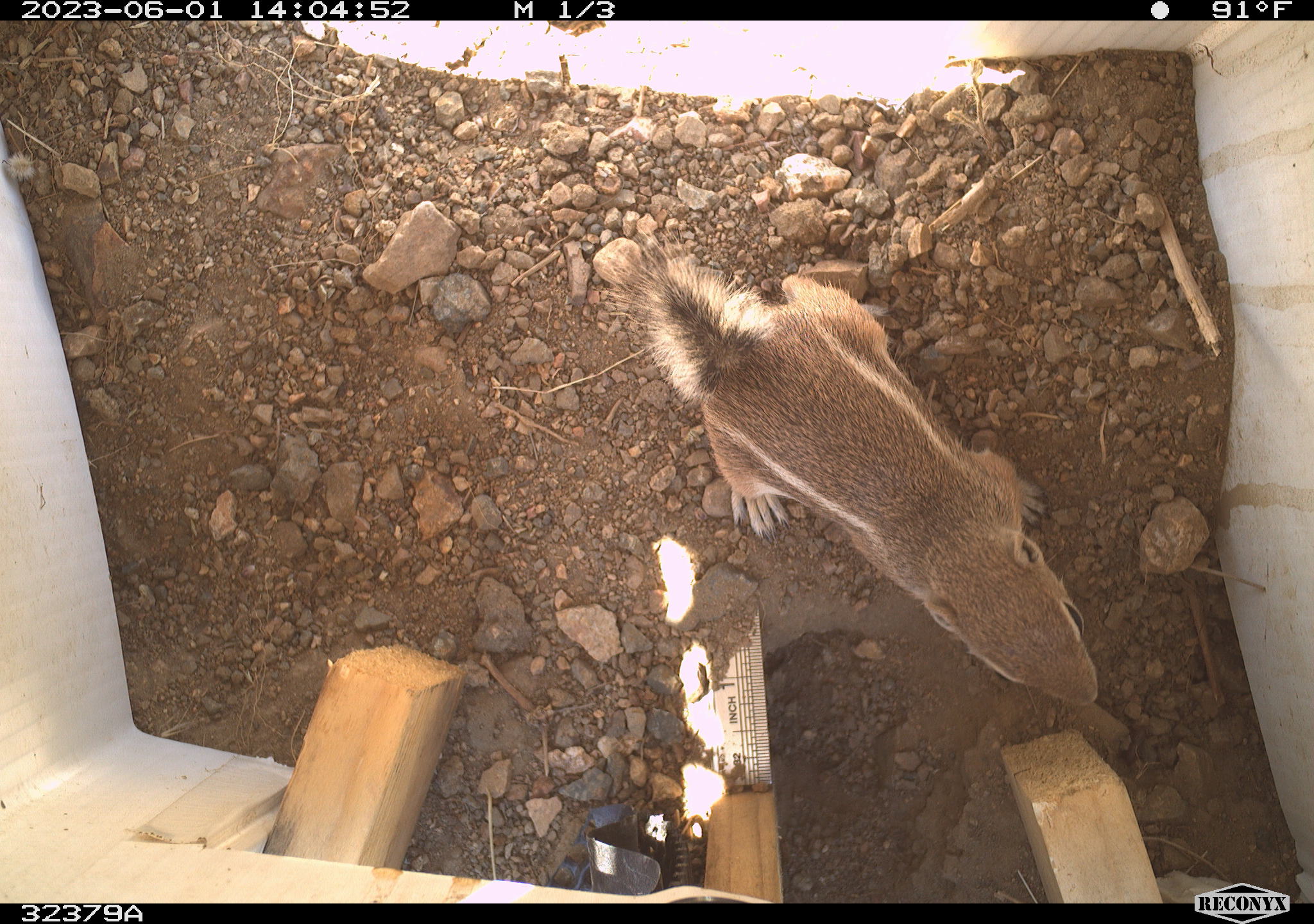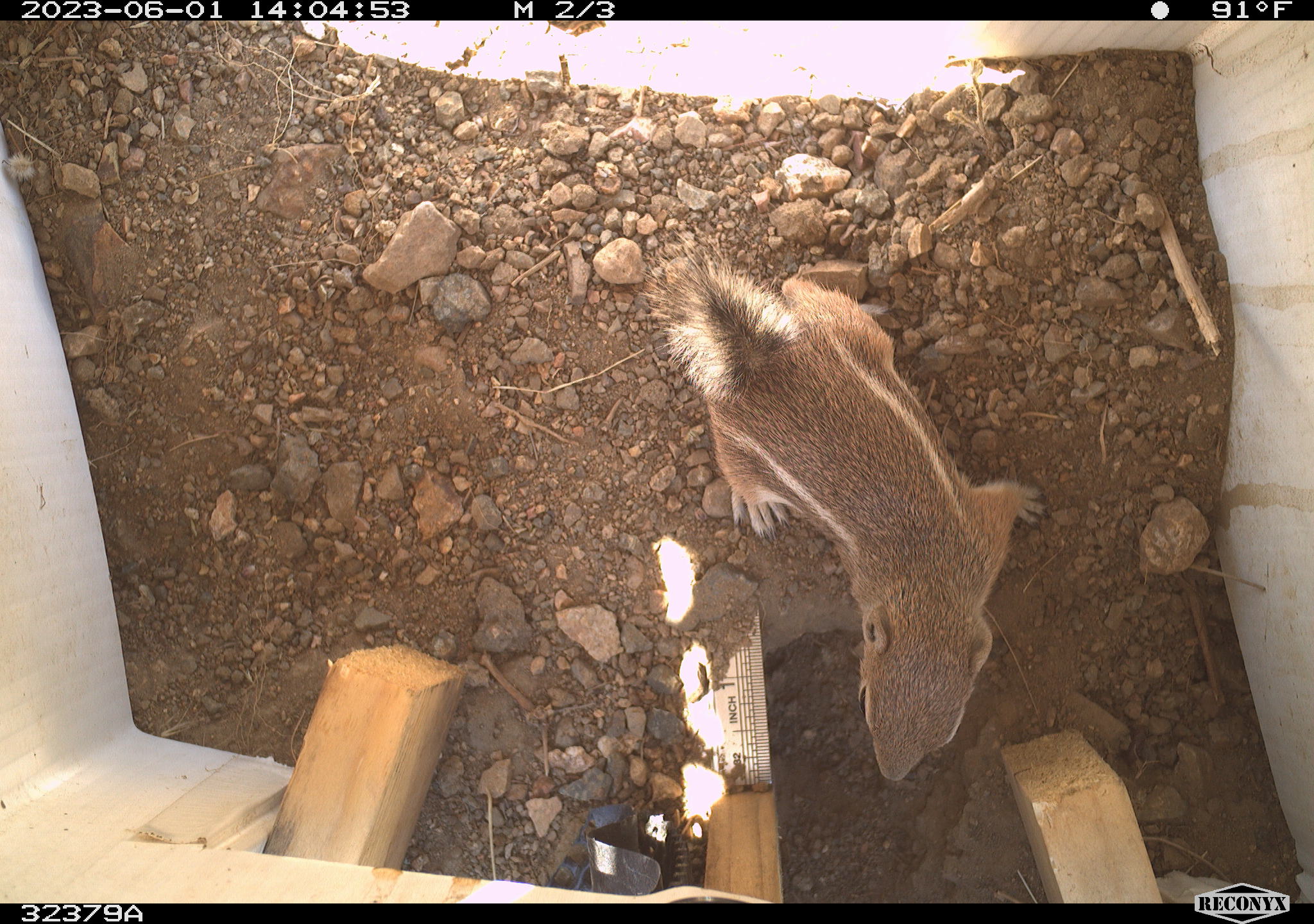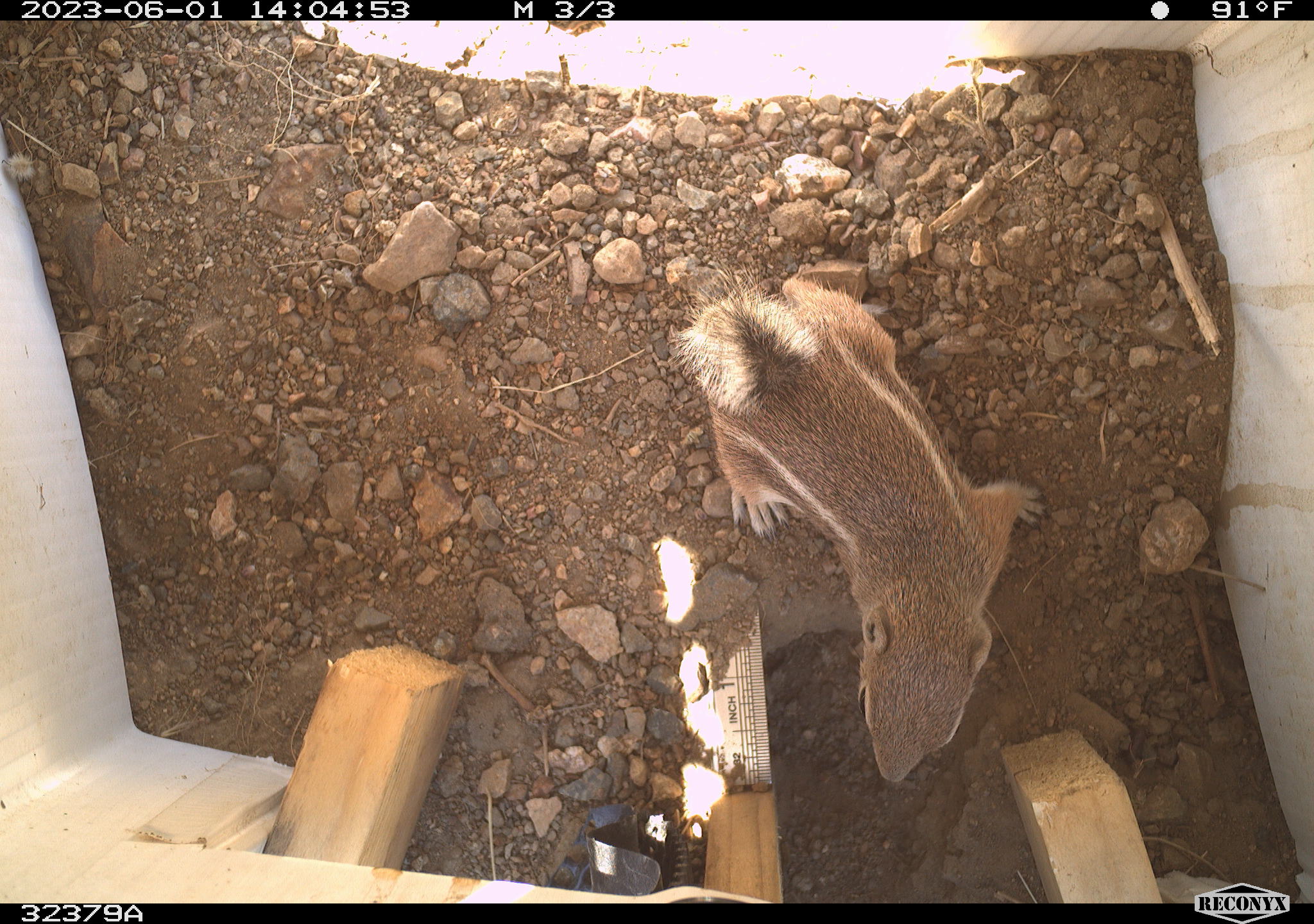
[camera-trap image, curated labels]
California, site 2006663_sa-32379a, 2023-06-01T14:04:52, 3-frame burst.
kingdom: Animalia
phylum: Chordata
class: Mammalia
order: Rodentia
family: Sciuridae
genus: Ammospermophilus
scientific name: Ammospermophilus leucurus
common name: white-tailed antelope squirrel